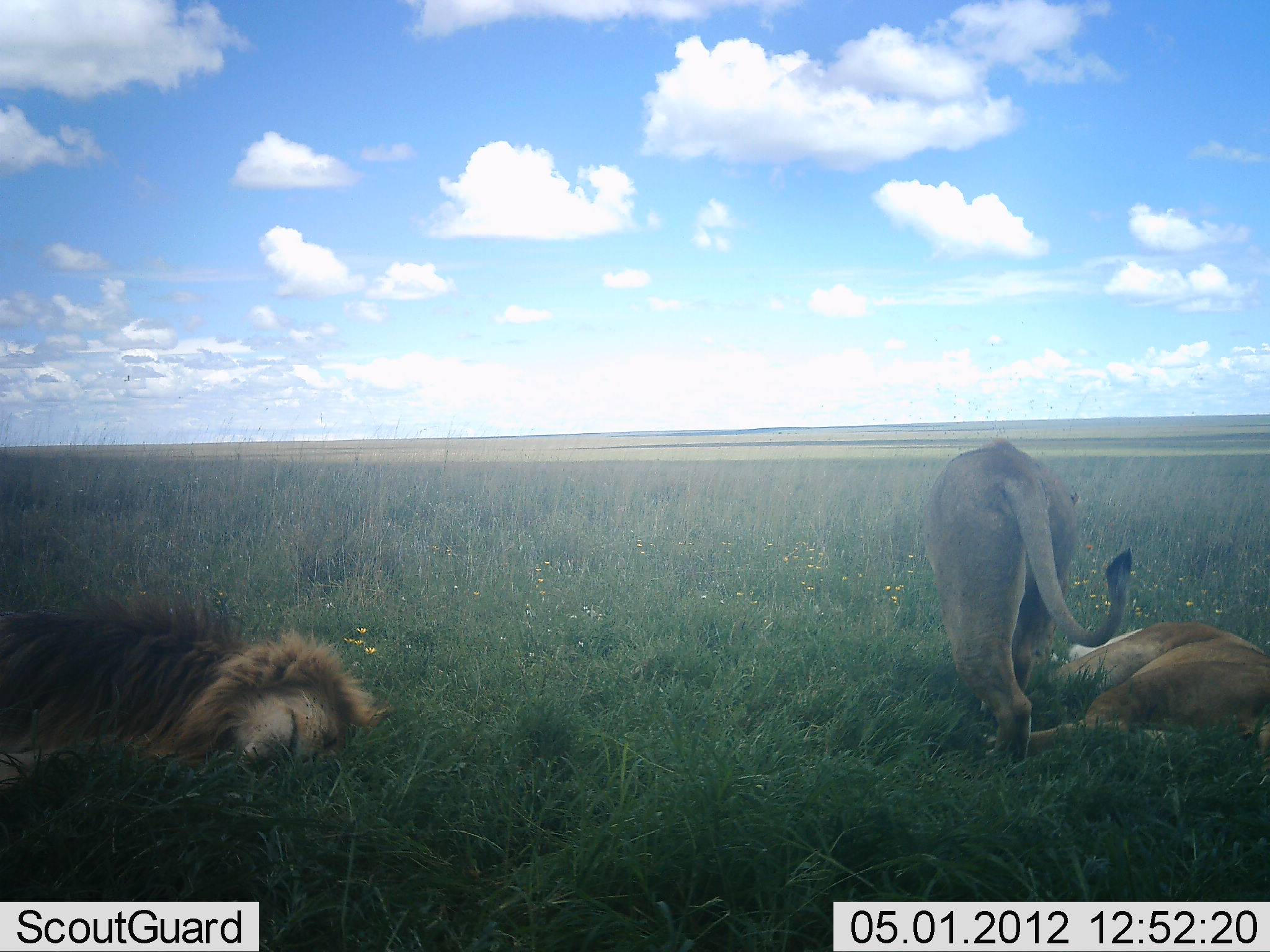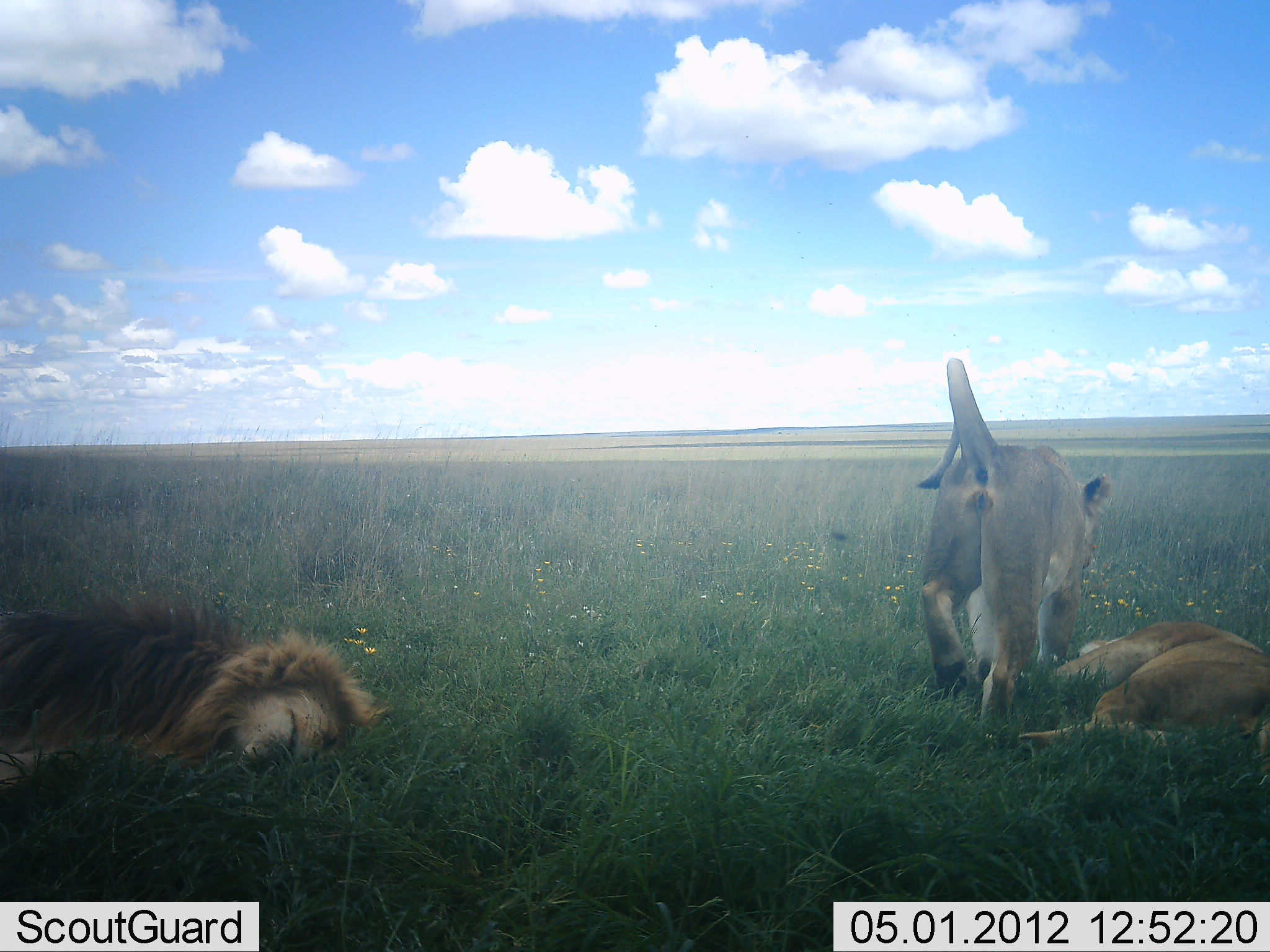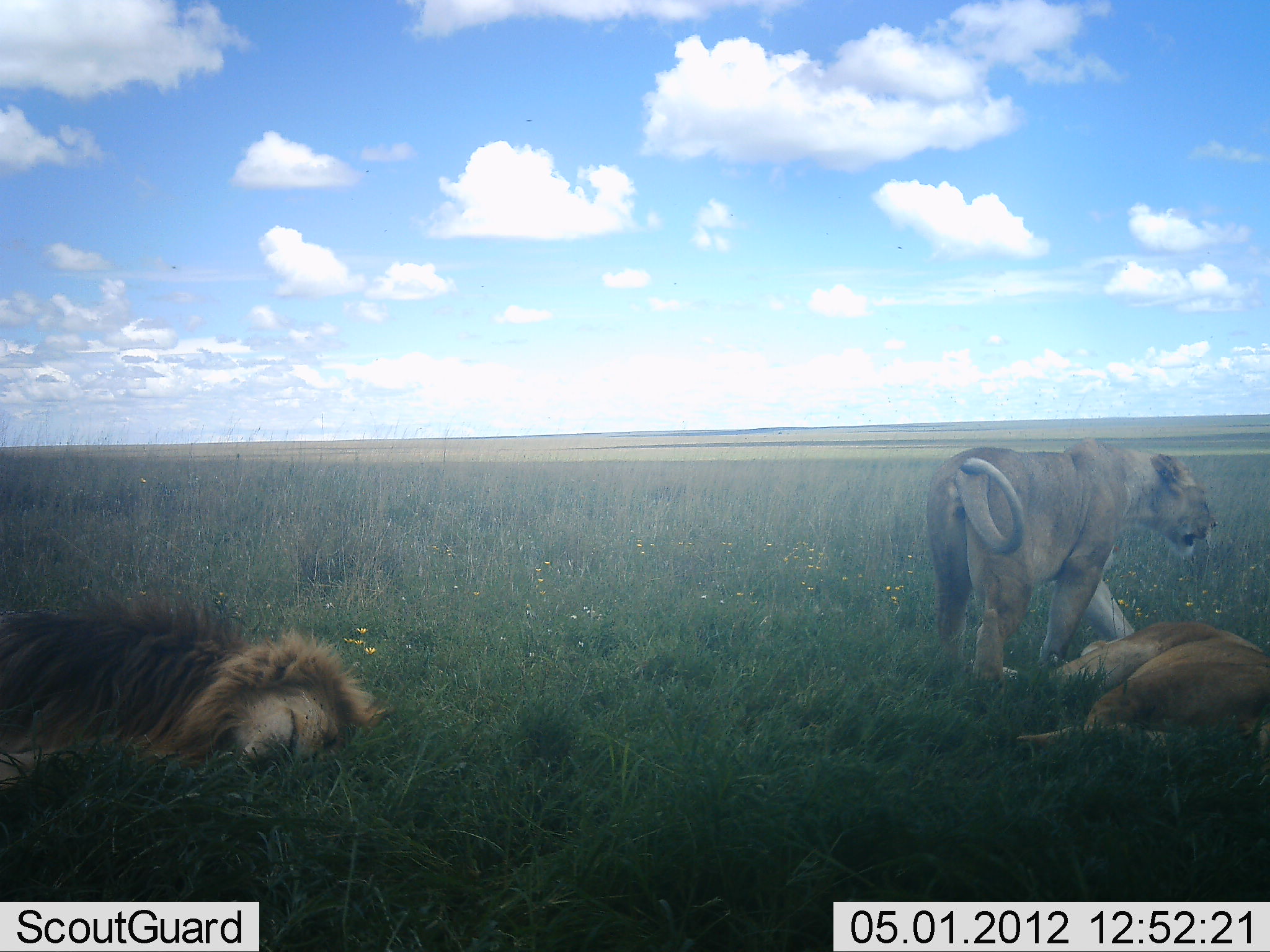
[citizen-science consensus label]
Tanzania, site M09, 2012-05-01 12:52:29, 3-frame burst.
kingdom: Animalia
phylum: Chordata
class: Mammalia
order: Carnivora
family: Felidae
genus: Panthera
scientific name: Panthera leo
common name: lion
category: lionfemale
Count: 2.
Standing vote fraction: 27%.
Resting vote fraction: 96%.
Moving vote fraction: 77%.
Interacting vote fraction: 8%.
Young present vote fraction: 4%.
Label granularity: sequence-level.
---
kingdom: Animalia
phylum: Chordata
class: Mammalia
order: Carnivora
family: Felidae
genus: Panthera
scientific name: Panthera leo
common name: lion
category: lionmale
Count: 1.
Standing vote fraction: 0%.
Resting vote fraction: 100%.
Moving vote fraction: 0%.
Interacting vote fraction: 0%.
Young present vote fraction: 0%.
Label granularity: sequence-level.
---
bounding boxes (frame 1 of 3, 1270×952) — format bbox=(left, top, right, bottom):
animal: bbox=(0, 593, 398, 795); bbox=(924, 438, 1134, 772); bbox=(1022, 620, 1270, 766)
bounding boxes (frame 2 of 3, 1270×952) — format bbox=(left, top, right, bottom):
animal: bbox=(0, 589, 397, 794); bbox=(914, 358, 1116, 744); bbox=(1014, 616, 1269, 772)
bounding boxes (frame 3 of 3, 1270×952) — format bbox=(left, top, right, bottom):
animal: bbox=(0, 583, 390, 803); bbox=(922, 440, 1222, 702); bbox=(1008, 618, 1269, 780)